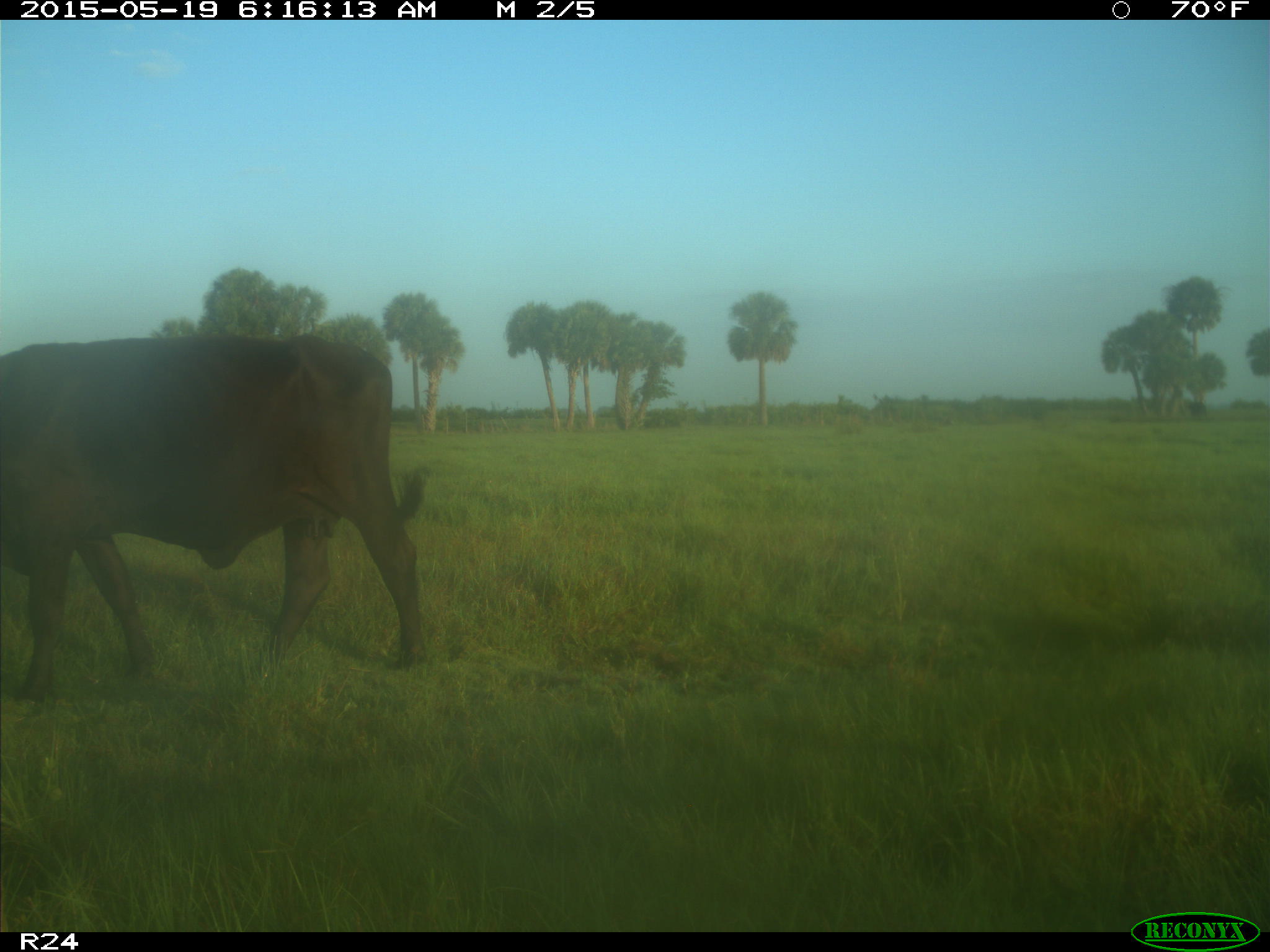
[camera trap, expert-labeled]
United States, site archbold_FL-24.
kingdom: Animalia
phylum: Chordata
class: Mammalia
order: Artiodactyla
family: Bovidae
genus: Bos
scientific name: Bos taurus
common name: domestic cow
Bos taurus (domestic cow).